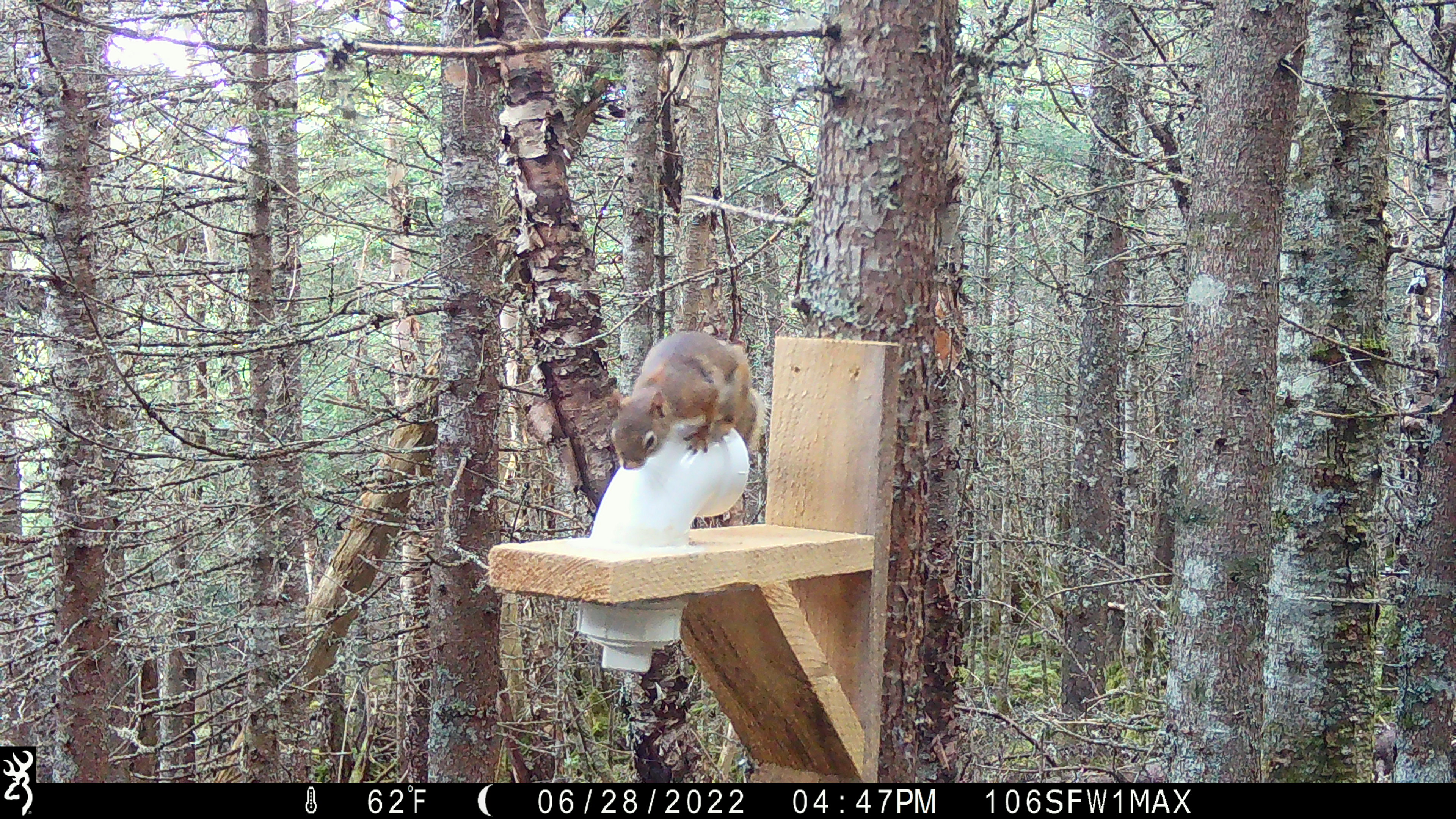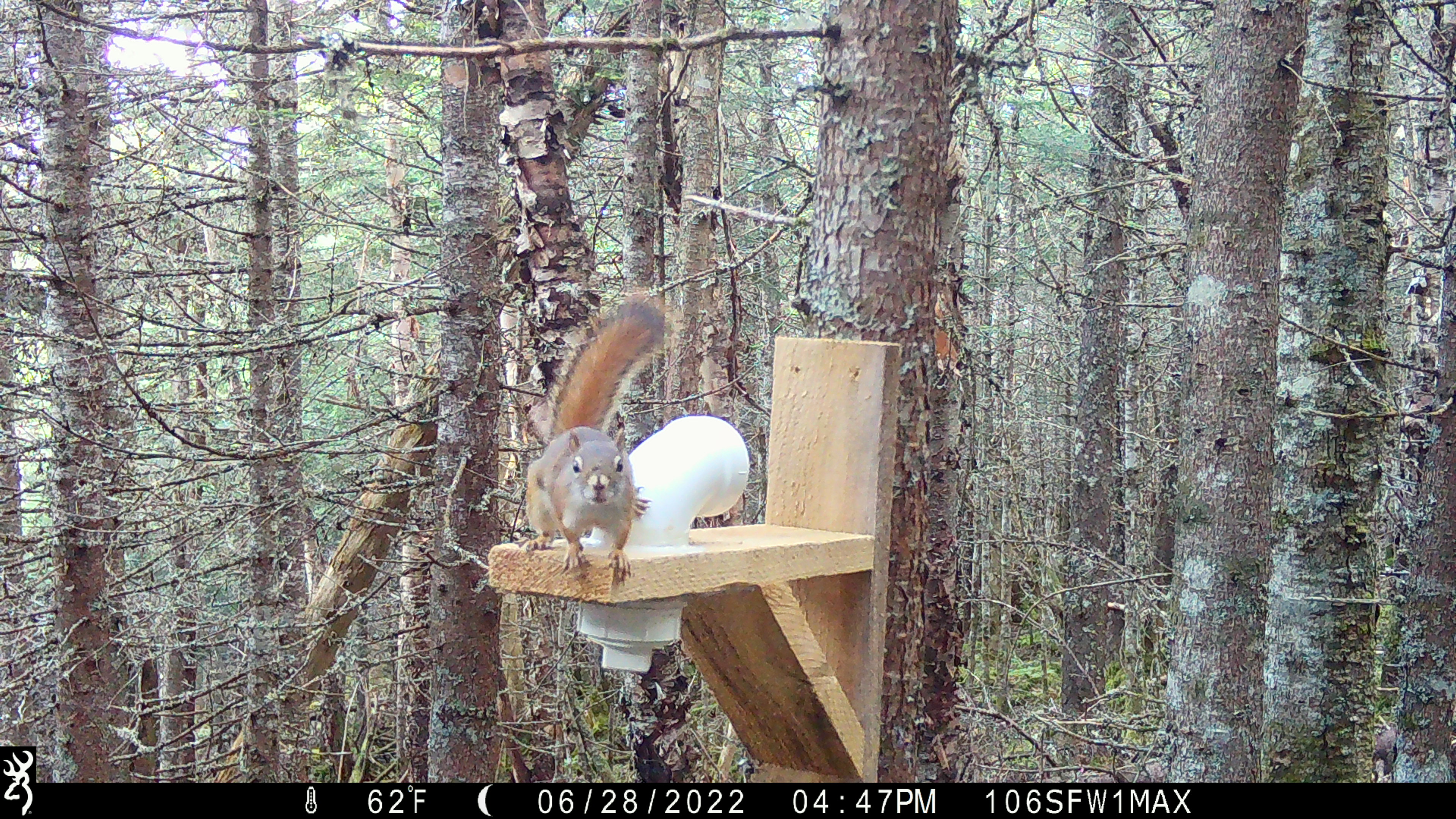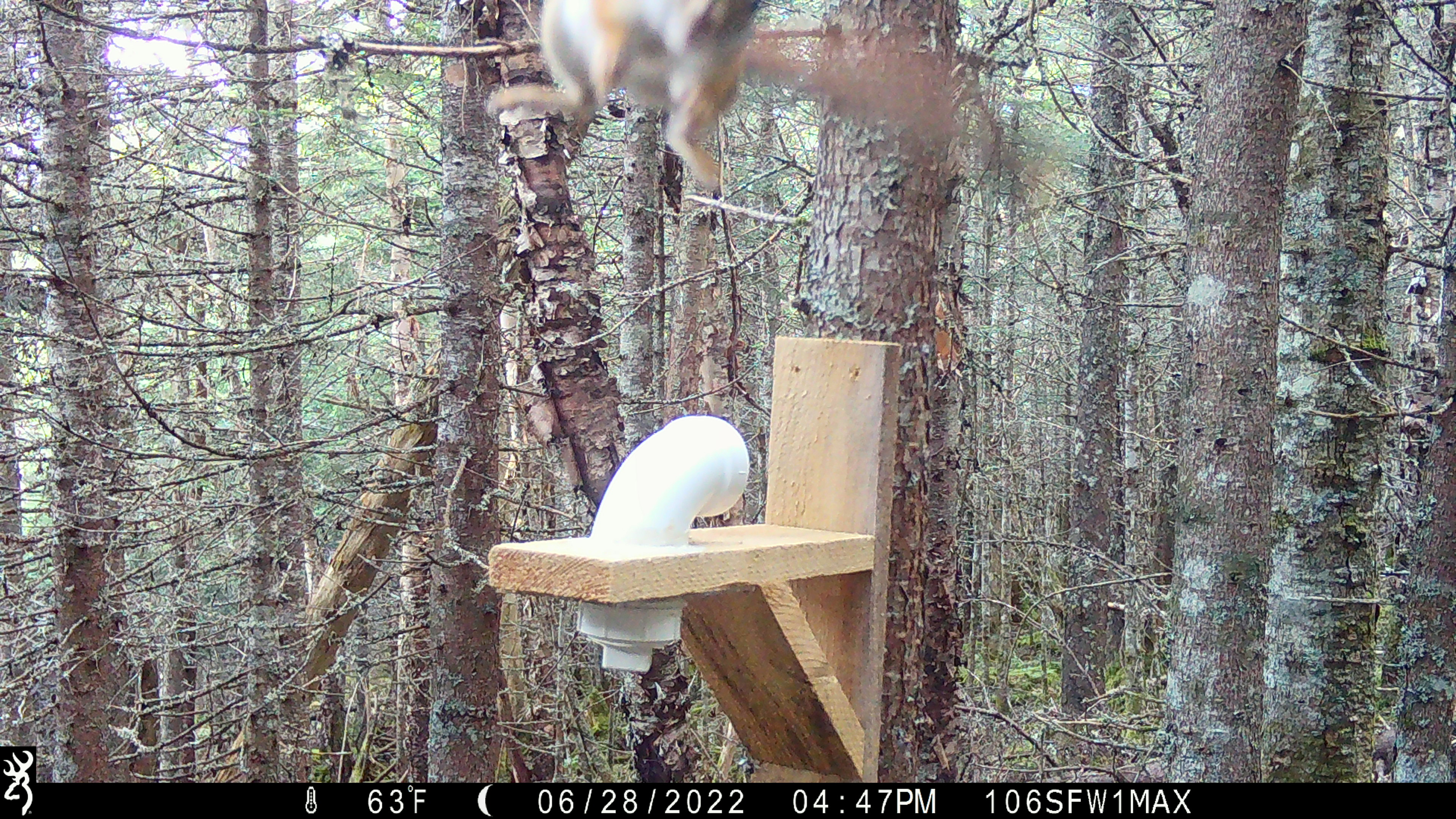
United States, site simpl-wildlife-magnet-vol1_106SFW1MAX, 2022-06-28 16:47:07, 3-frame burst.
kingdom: Animalia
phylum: Chordata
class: Mammalia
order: Rodentia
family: Sciuridae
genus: Tamiasciurus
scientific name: Tamiasciurus hudsonicus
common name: red squirrel